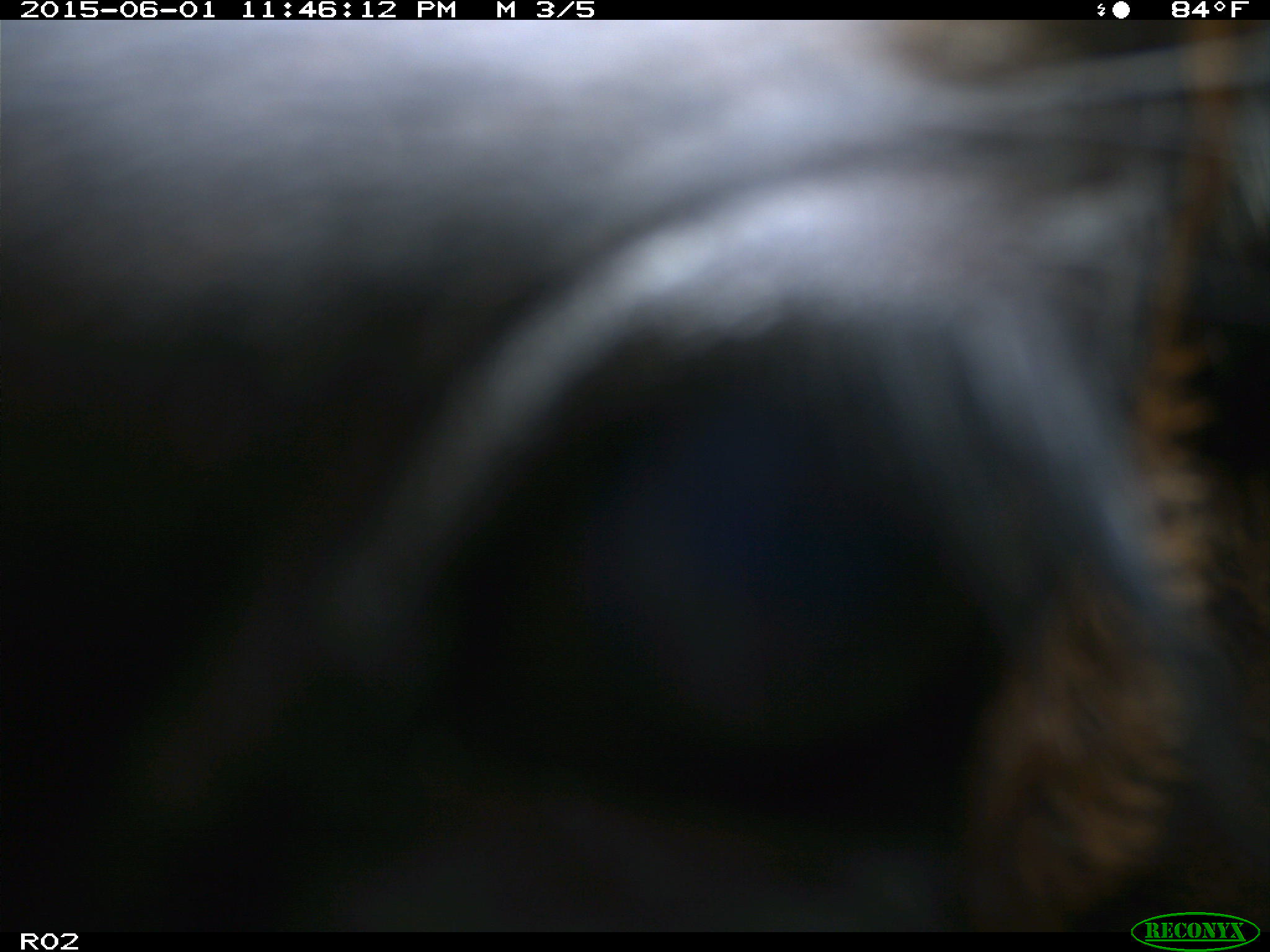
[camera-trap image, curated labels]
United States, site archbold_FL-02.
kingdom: Animalia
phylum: Chordata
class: Mammalia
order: Artiodactyla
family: Bovidae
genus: Bos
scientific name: Bos taurus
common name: domestic cow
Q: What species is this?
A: Bos taurus (domestic cow).